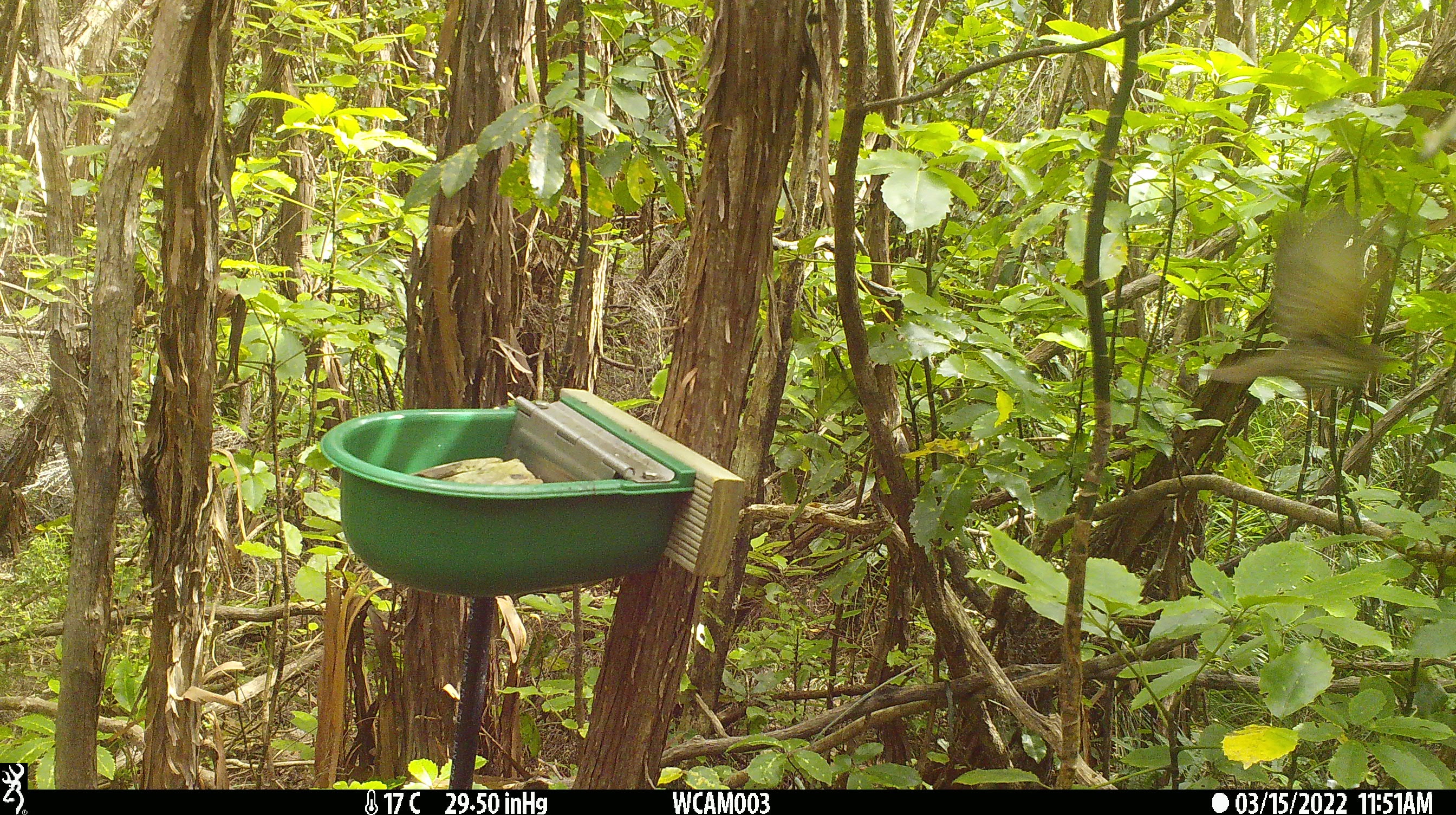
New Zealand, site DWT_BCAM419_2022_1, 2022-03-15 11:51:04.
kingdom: Animalia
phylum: Chordata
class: Aves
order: Passeriformes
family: Turdidae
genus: Turdus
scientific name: Turdus philomelos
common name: song thrush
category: thrush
Thrush (song thrush) (Turdus philomelos).